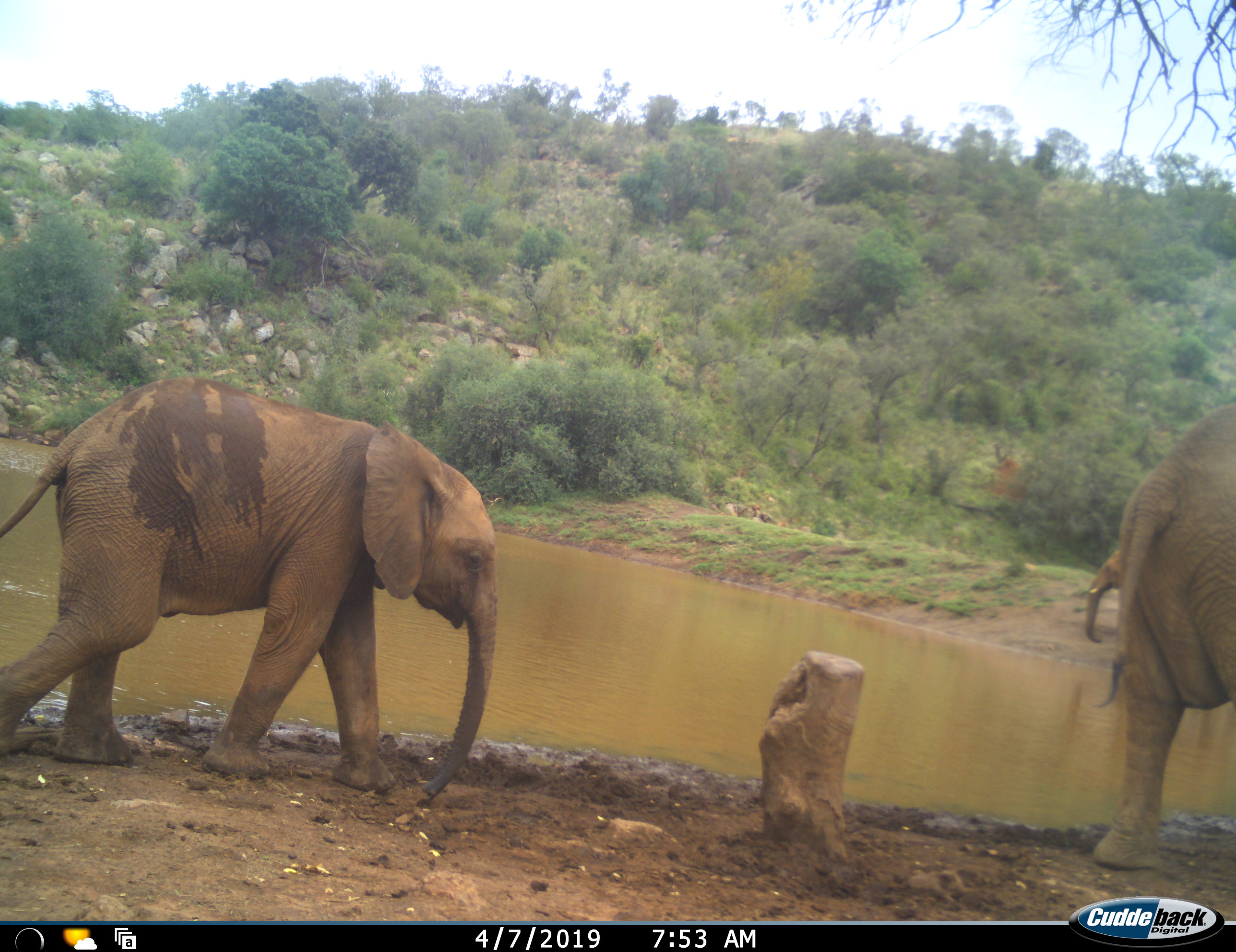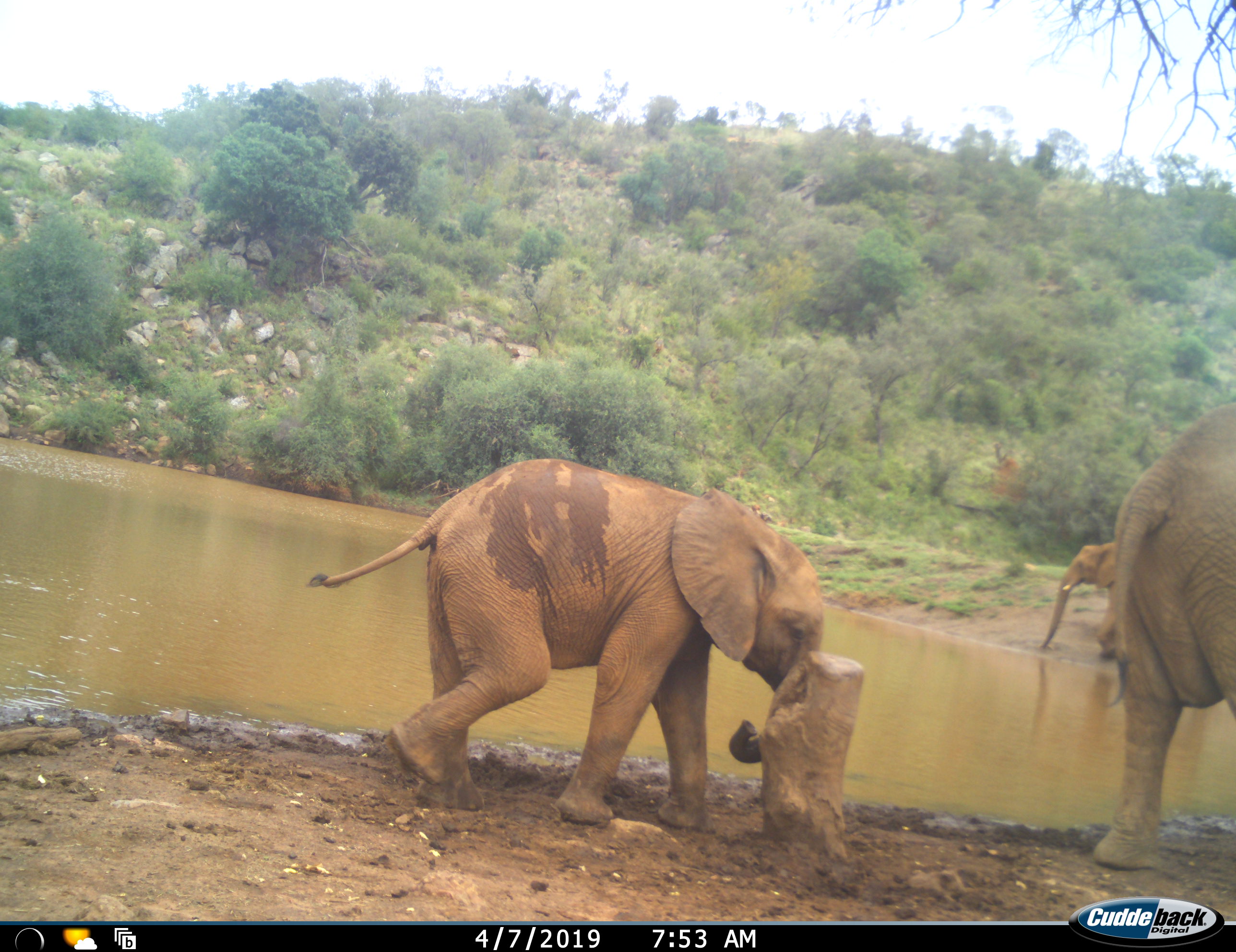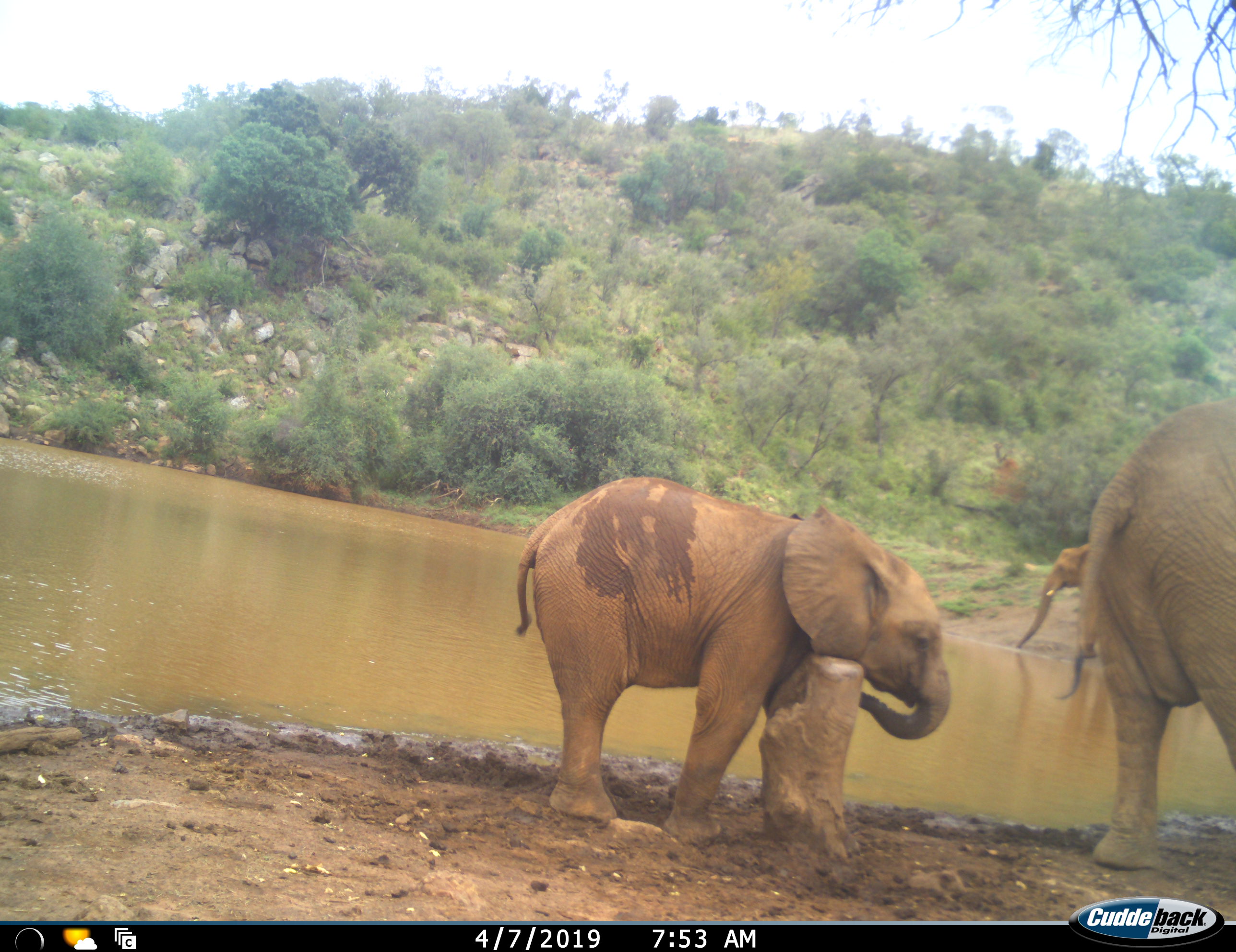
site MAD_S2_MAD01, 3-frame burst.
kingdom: Animalia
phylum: Chordata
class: Mammalia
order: Proboscidea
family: Elephantidae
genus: Loxodonta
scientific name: Loxodonta africana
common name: african bush elephant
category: elephant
Elephant (african bush elephant) (Loxodonta africana), count 2. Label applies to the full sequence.